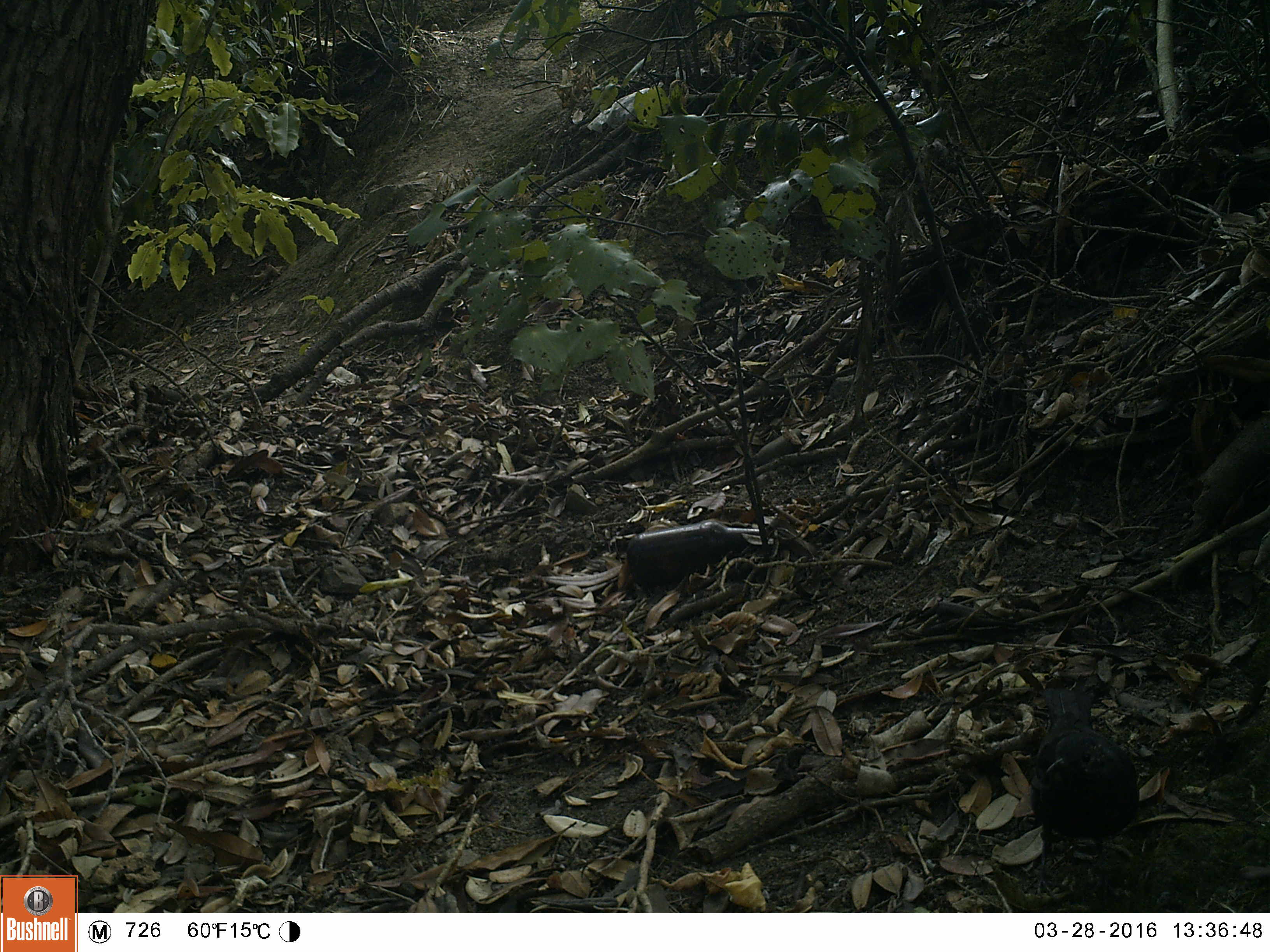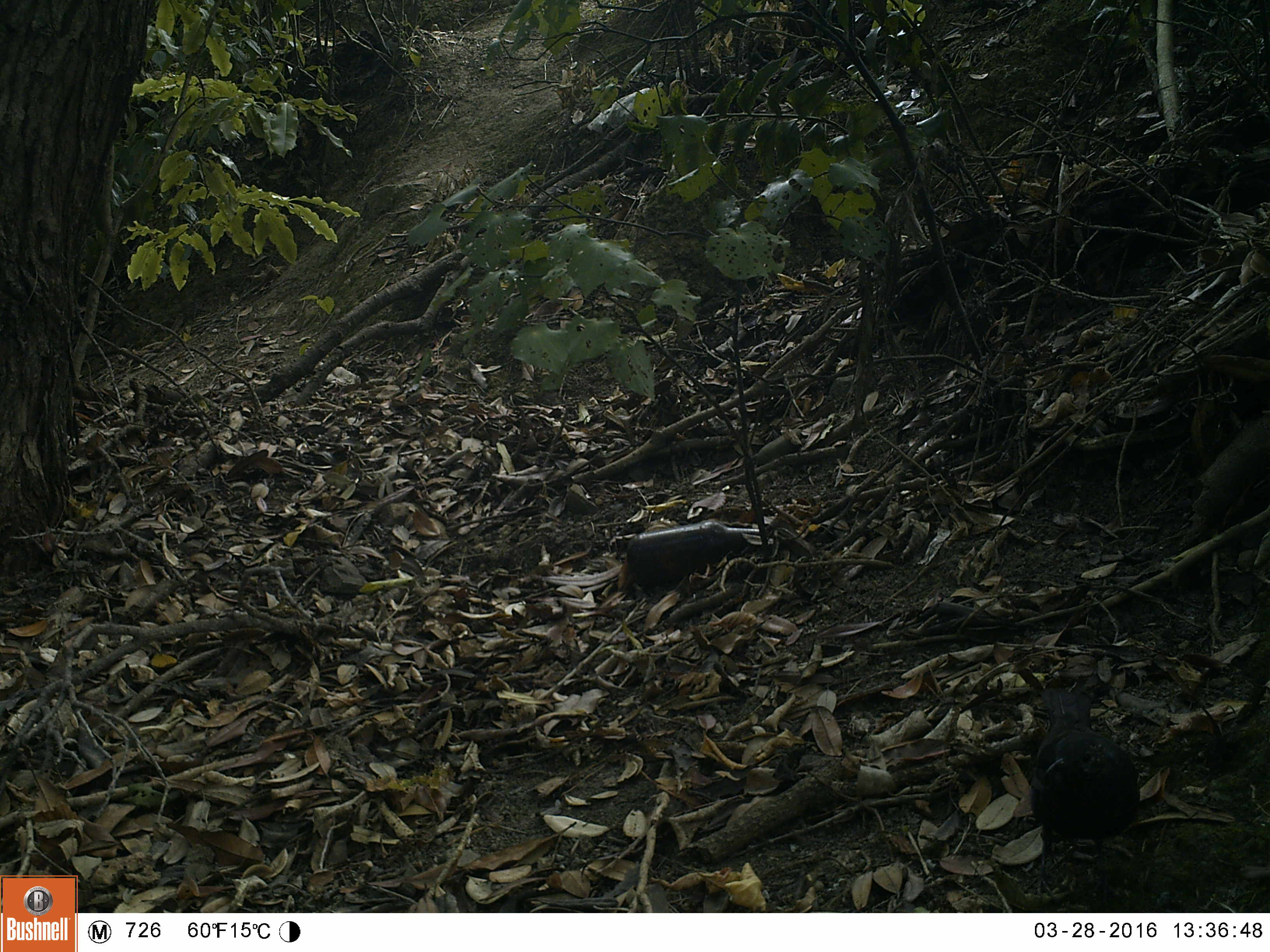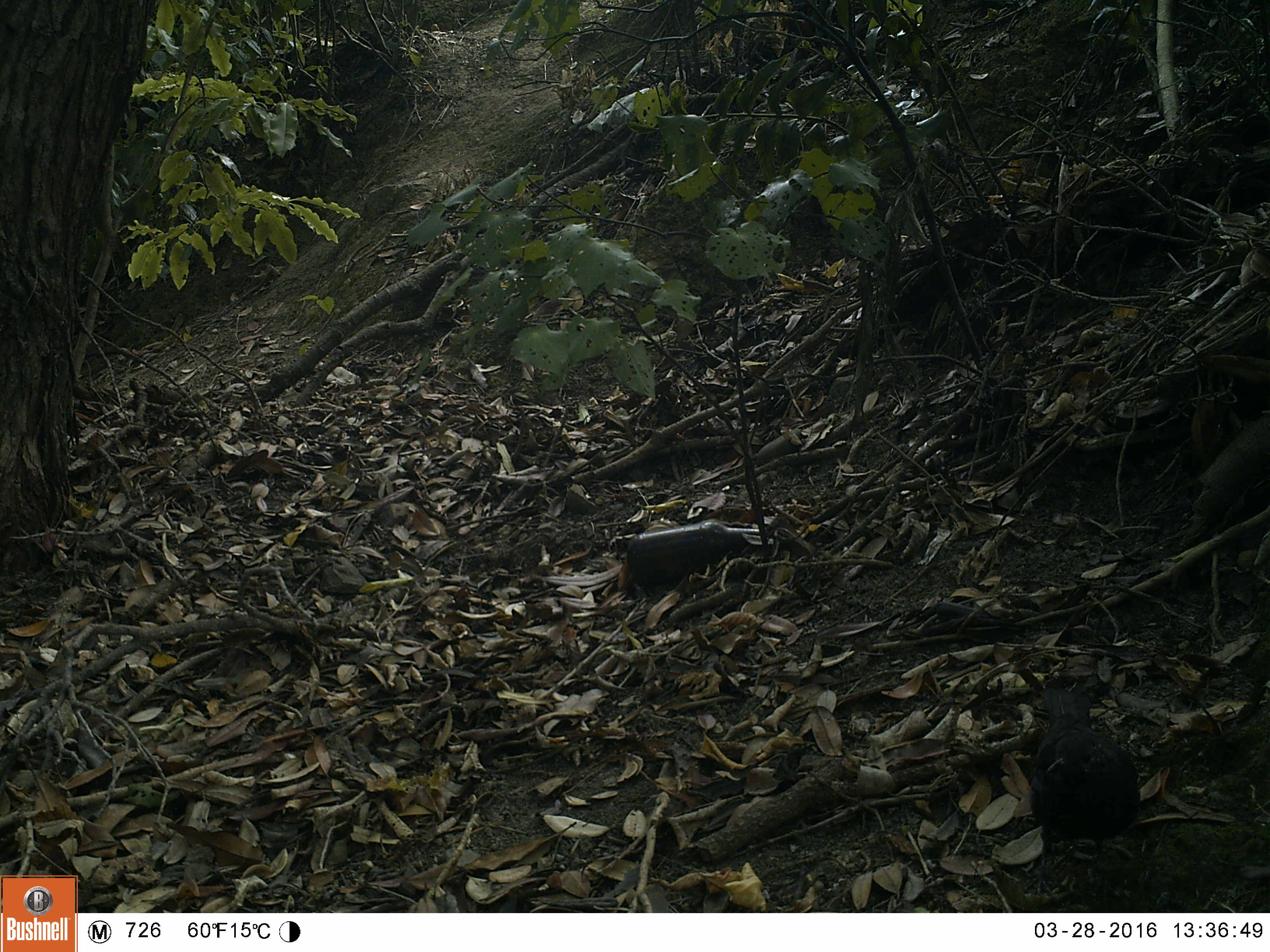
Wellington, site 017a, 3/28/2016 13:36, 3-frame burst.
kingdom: Animalia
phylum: Chordata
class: Aves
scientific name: Aves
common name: bird